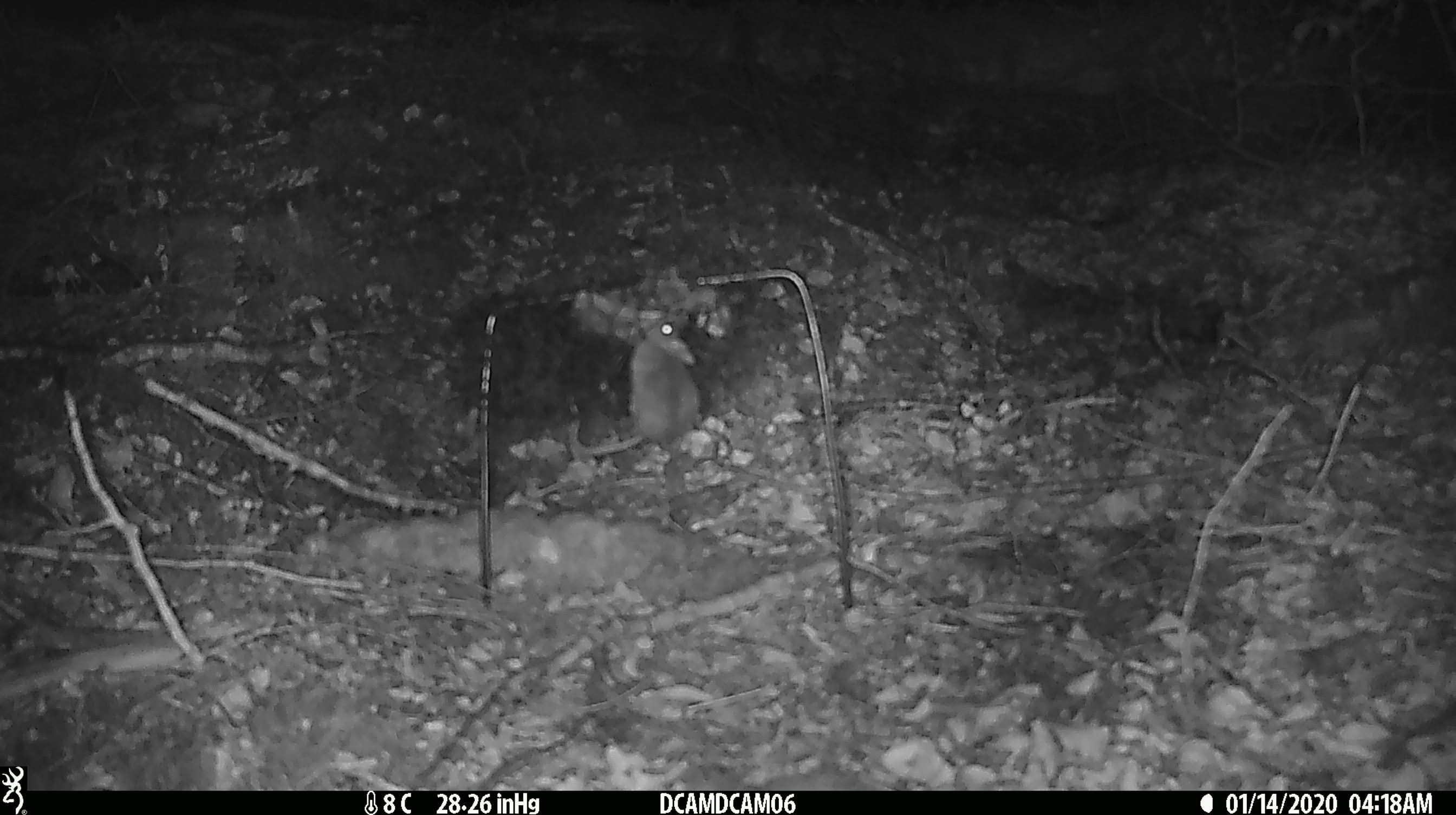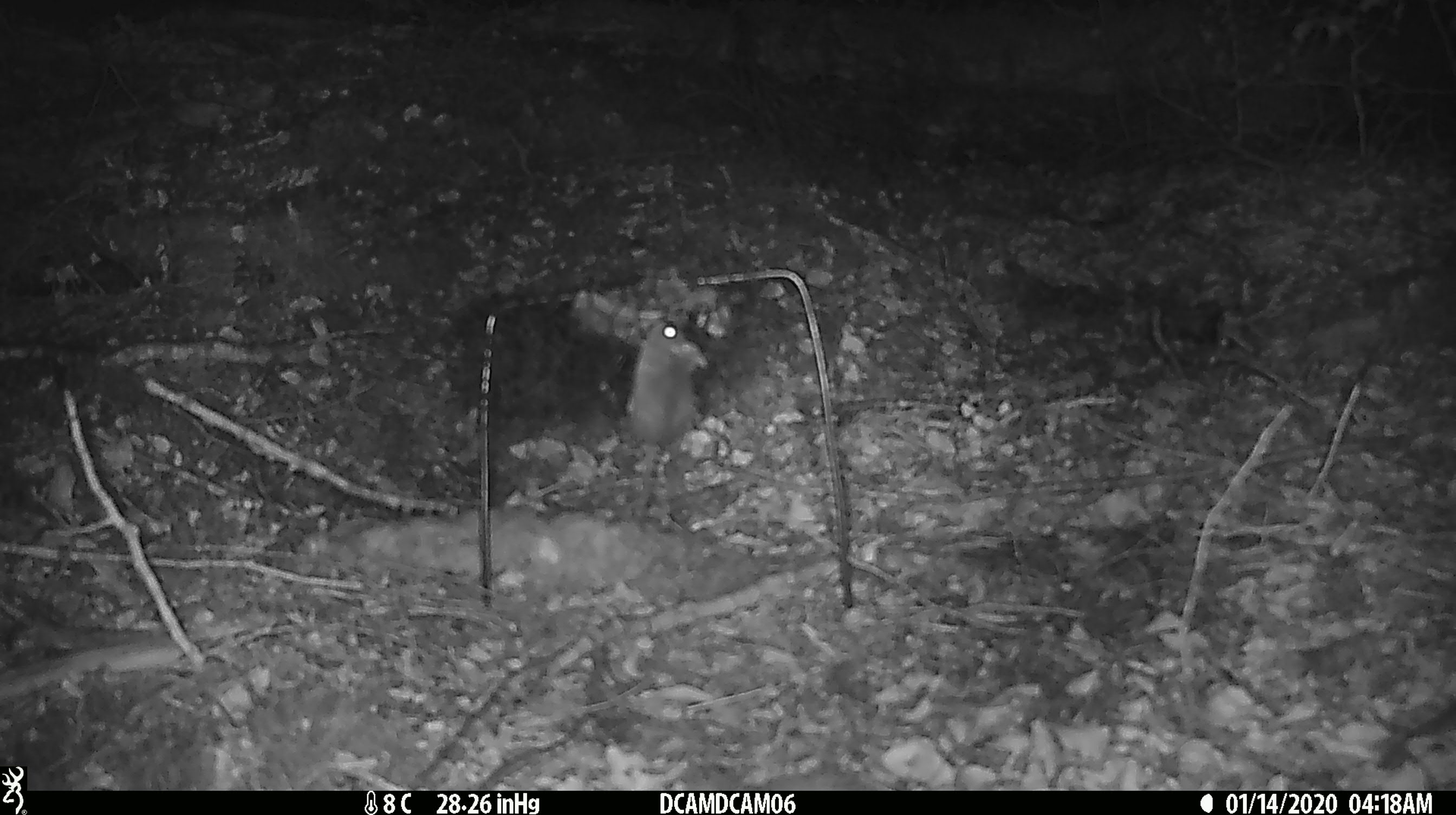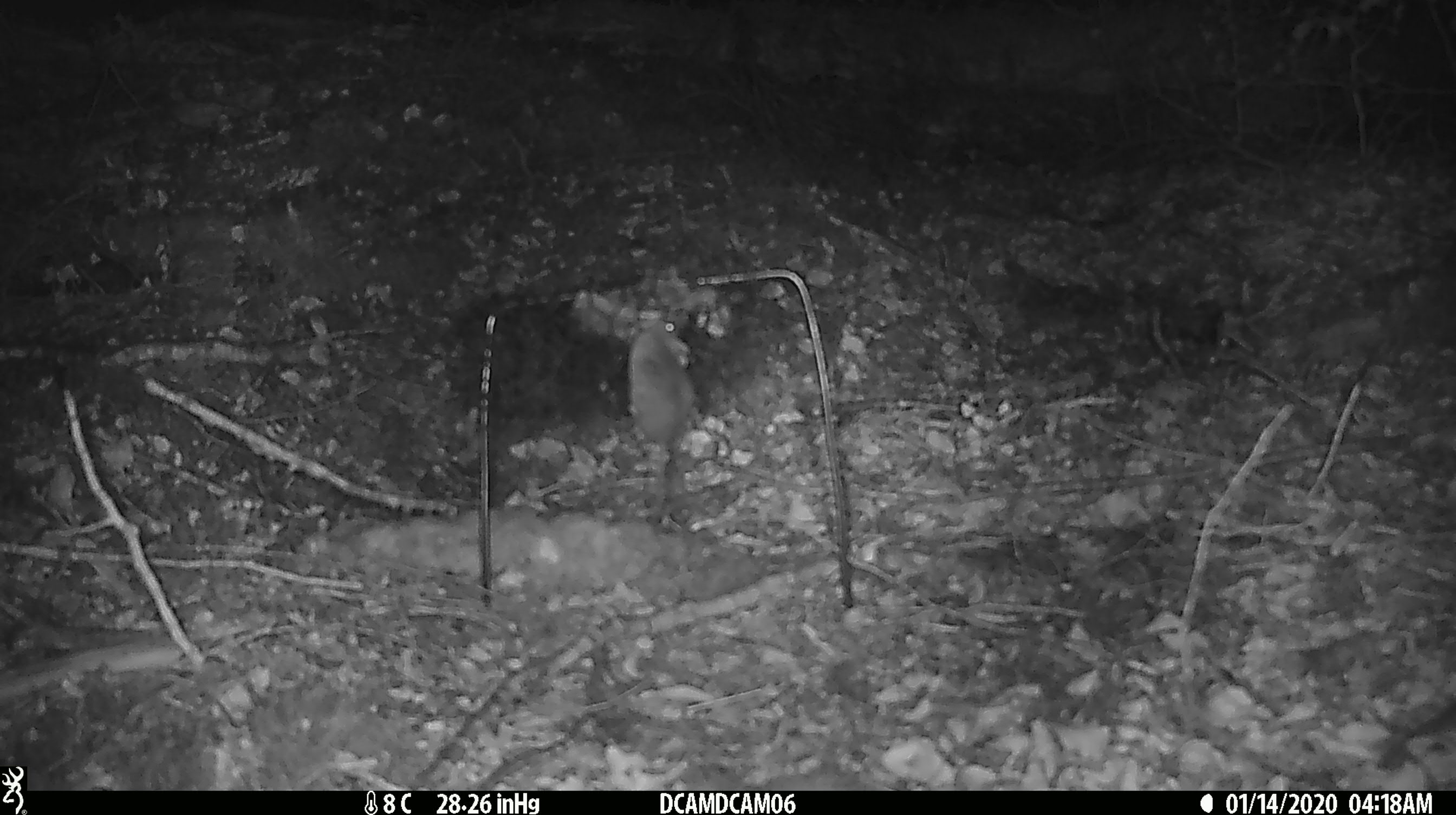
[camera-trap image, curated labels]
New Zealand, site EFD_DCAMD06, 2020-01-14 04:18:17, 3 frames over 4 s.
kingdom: Animalia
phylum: Chordata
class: Mammalia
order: Rodentia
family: Muridae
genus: Mus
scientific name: Mus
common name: mouse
Mouse (Mus).